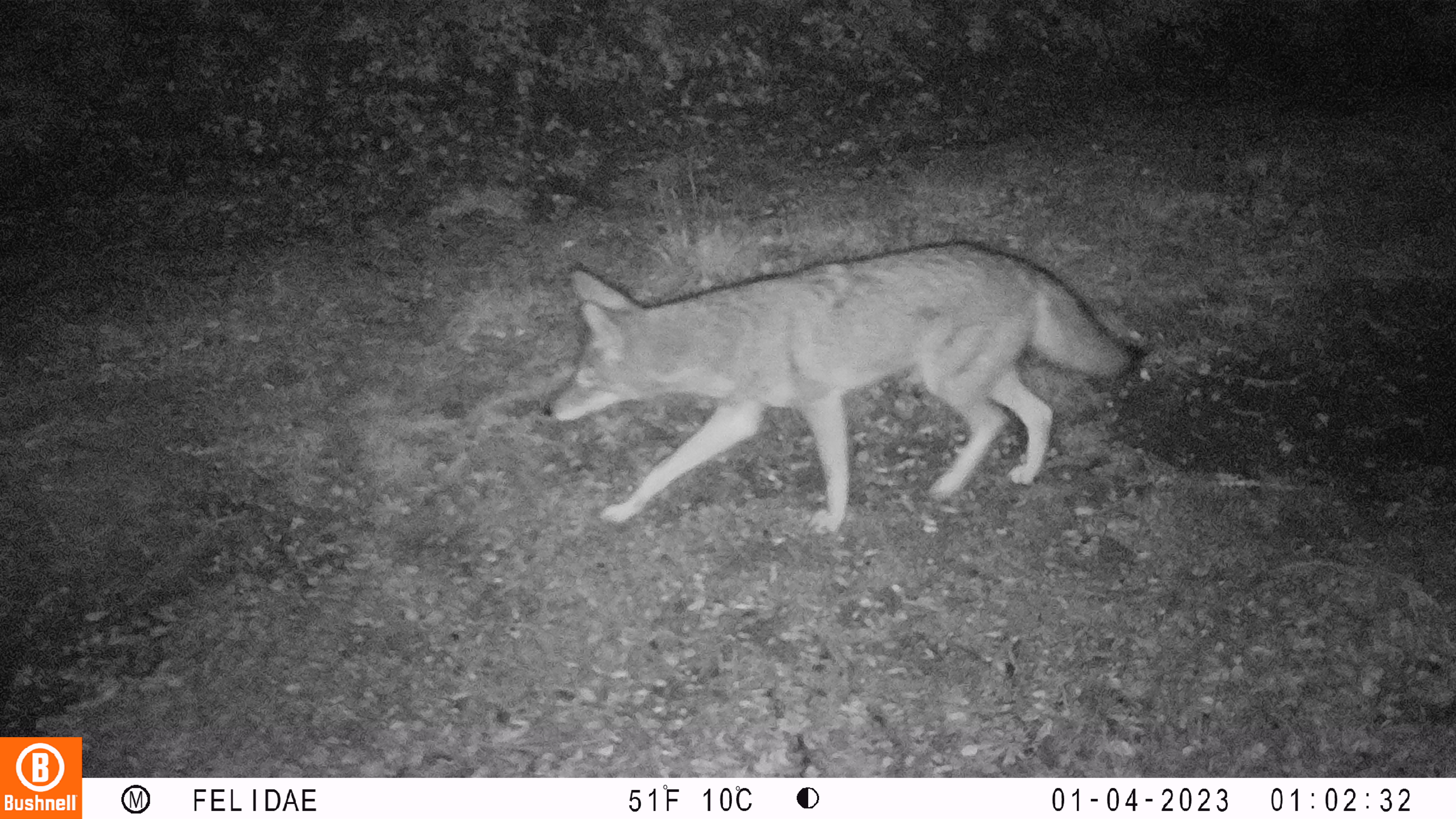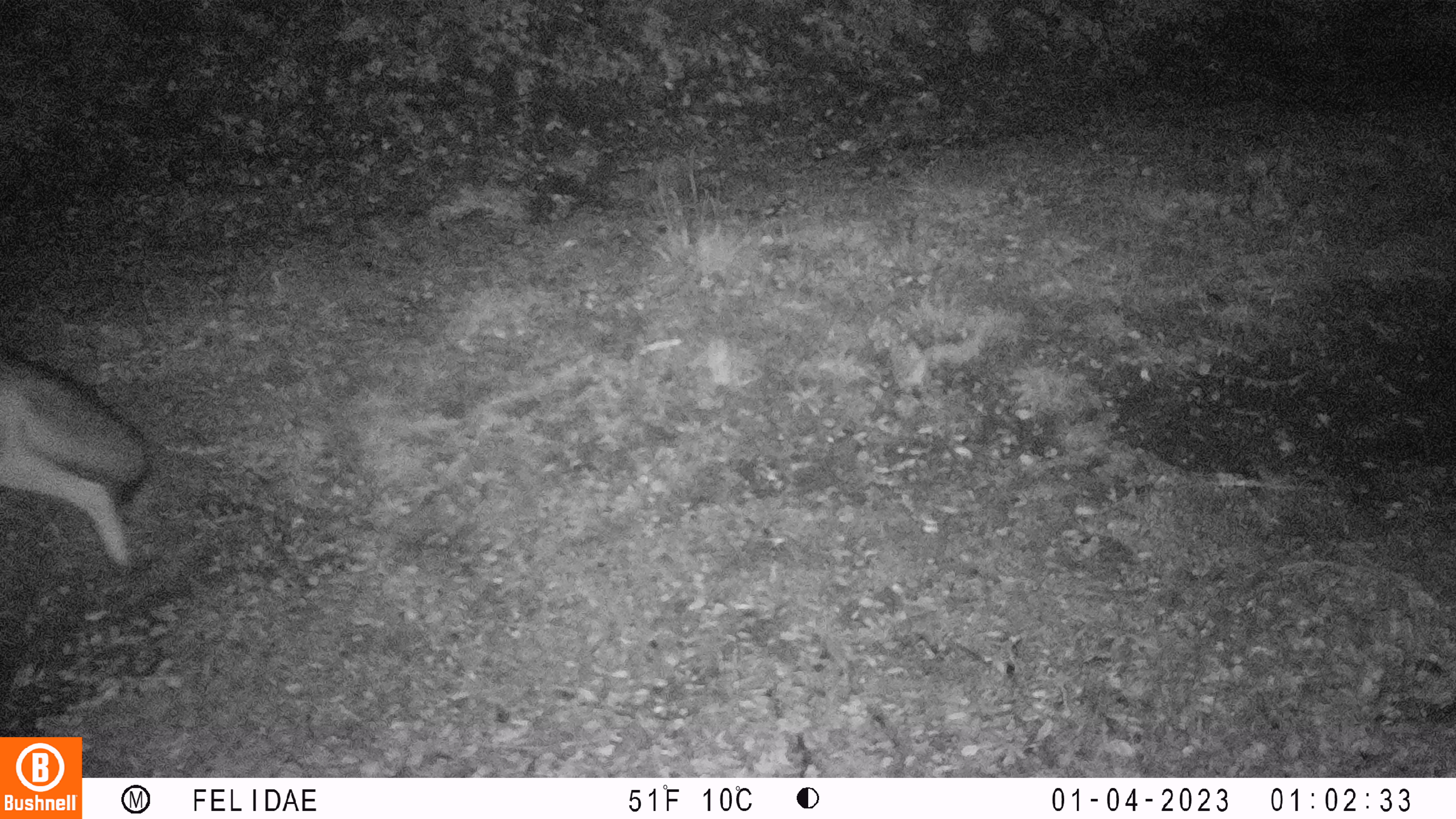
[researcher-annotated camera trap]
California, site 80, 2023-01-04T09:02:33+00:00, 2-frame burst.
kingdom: Animalia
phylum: Chordata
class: Mammalia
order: Carnivora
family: Canidae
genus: Canis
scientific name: Canis latrans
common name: coyote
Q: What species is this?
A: Coyote (Canis latrans).